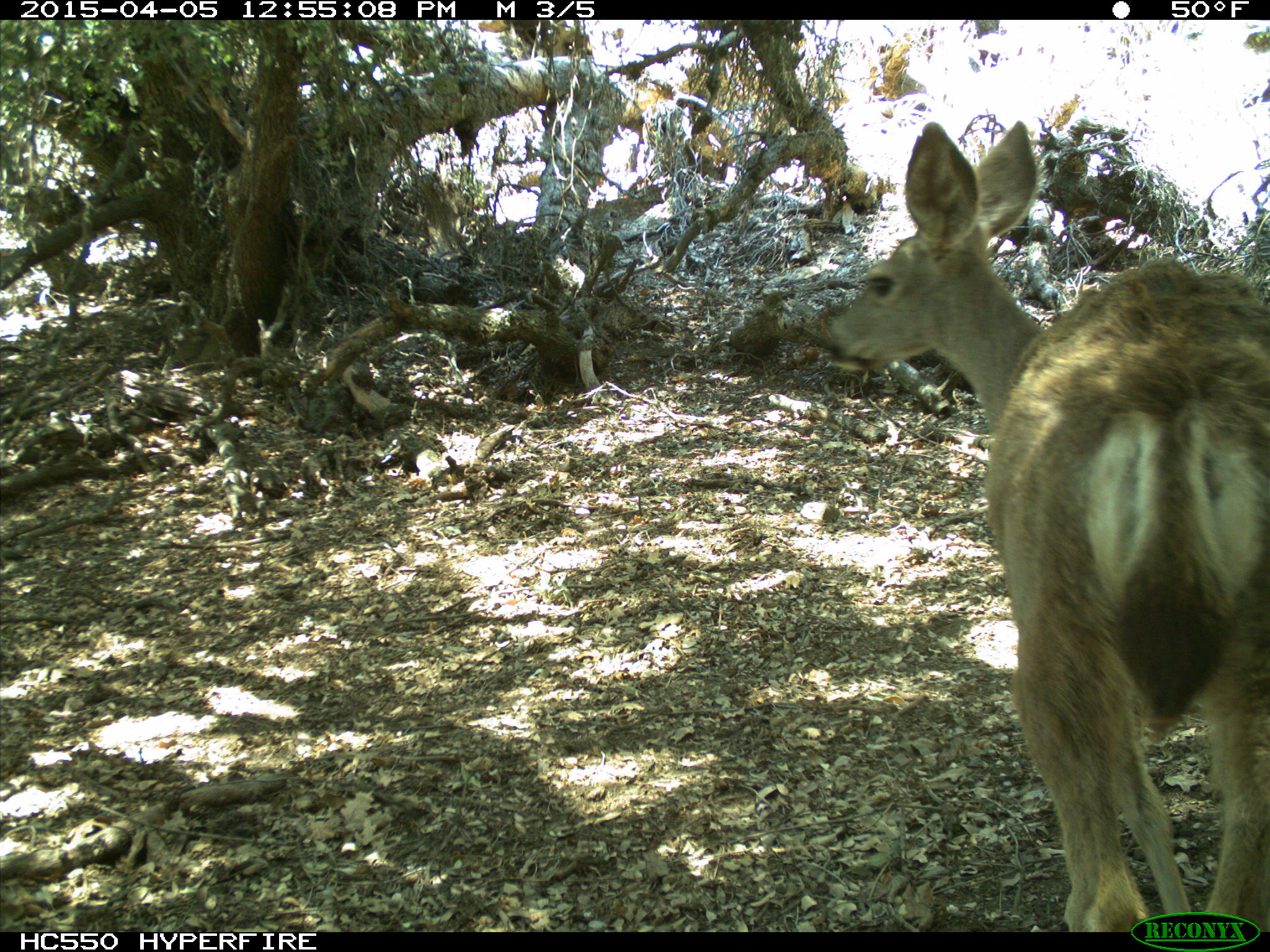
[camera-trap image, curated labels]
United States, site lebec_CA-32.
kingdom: Animalia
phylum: Chordata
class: Mammalia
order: Artiodactyla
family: Cervidae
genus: Odocoileus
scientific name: Odocoileus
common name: deer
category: unidentified deer